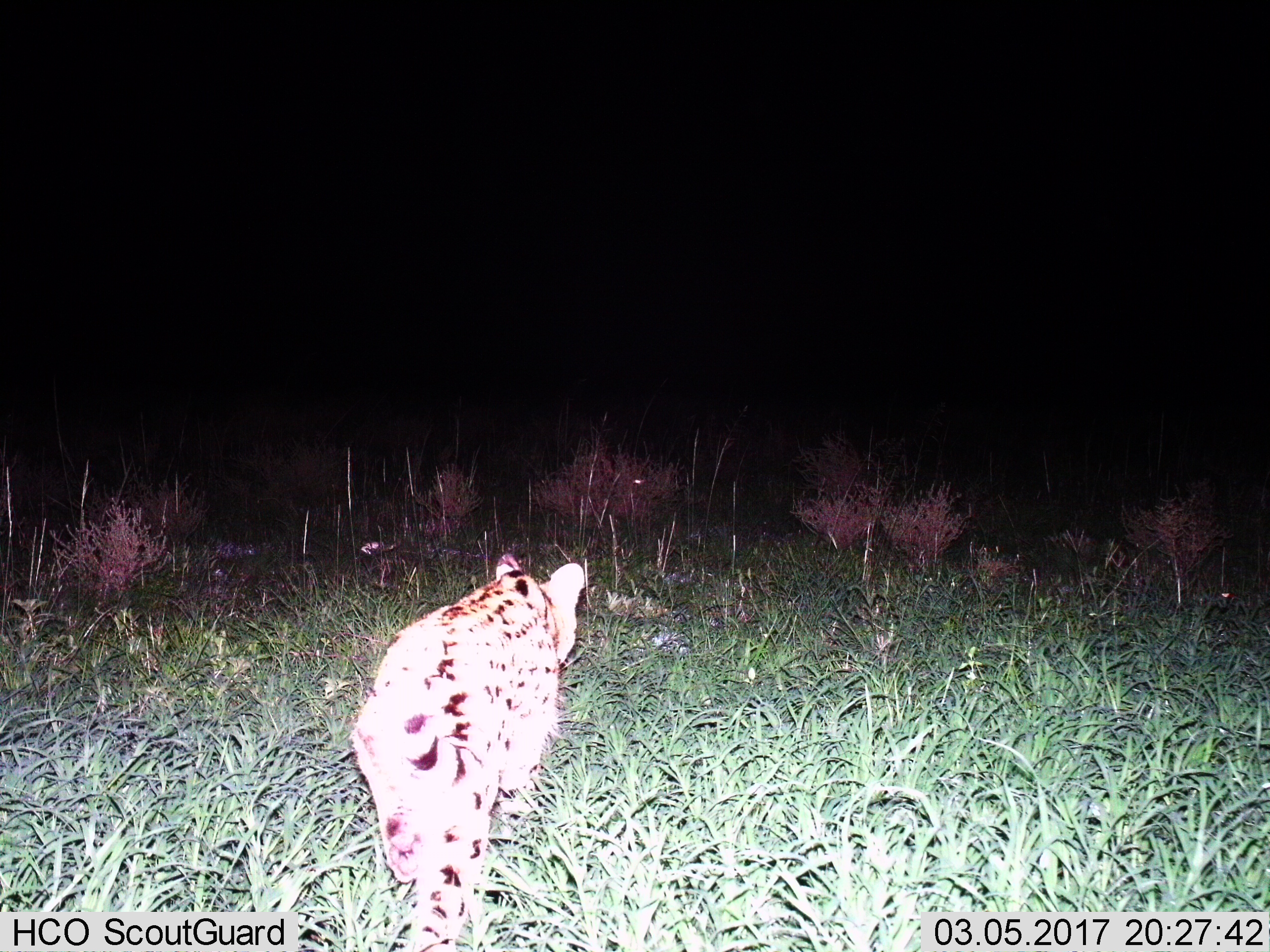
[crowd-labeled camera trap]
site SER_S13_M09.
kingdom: Animalia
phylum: Chordata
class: Mammalia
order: Carnivora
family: Felidae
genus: Leptailurus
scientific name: Leptailurus serval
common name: serval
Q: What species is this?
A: Serval (Leptailurus serval).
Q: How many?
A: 1.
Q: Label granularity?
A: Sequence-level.